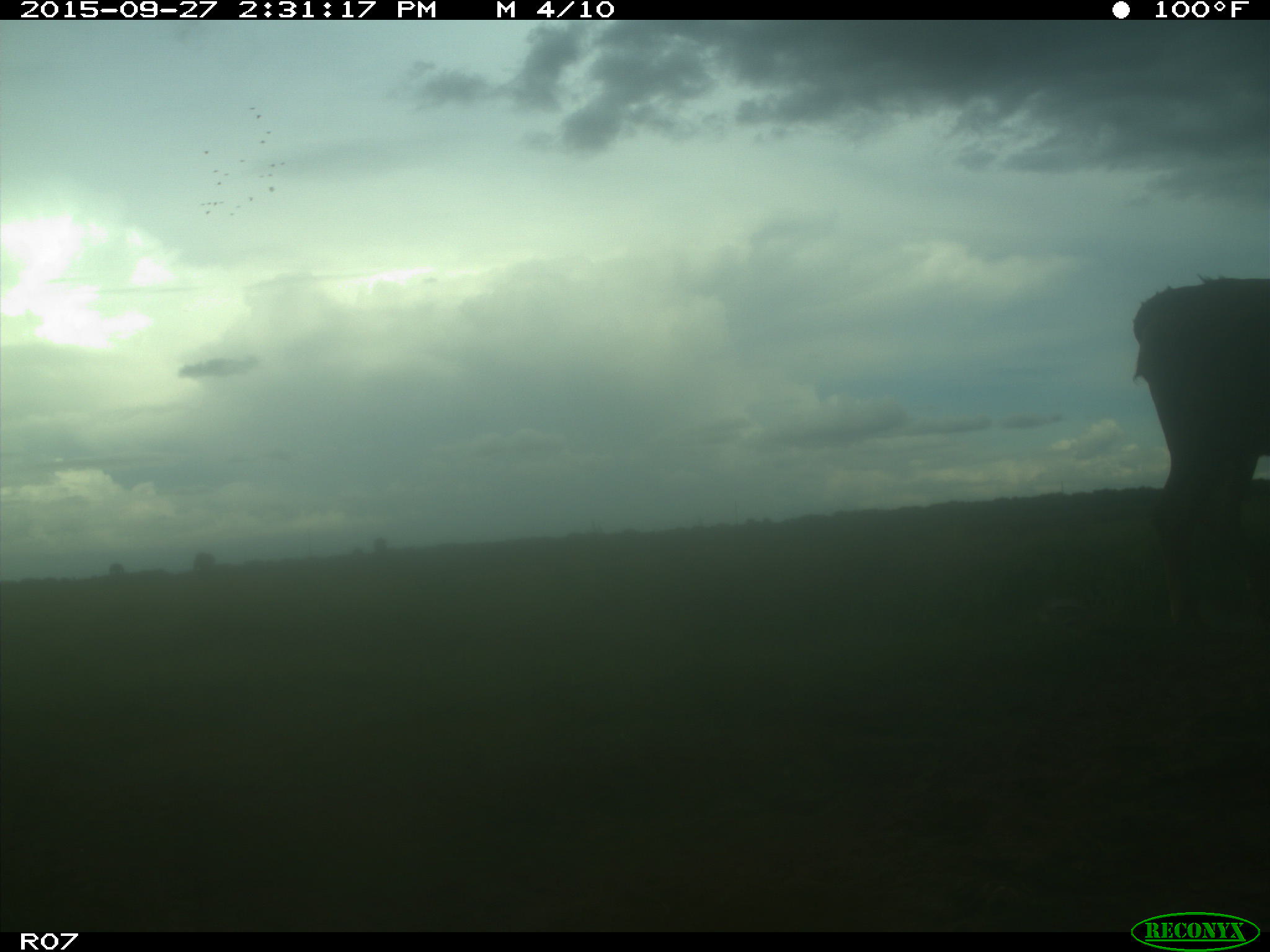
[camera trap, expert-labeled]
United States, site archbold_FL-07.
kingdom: Animalia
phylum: Chordata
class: Mammalia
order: Artiodactyla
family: Bovidae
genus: Bos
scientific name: Bos taurus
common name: domestic cow